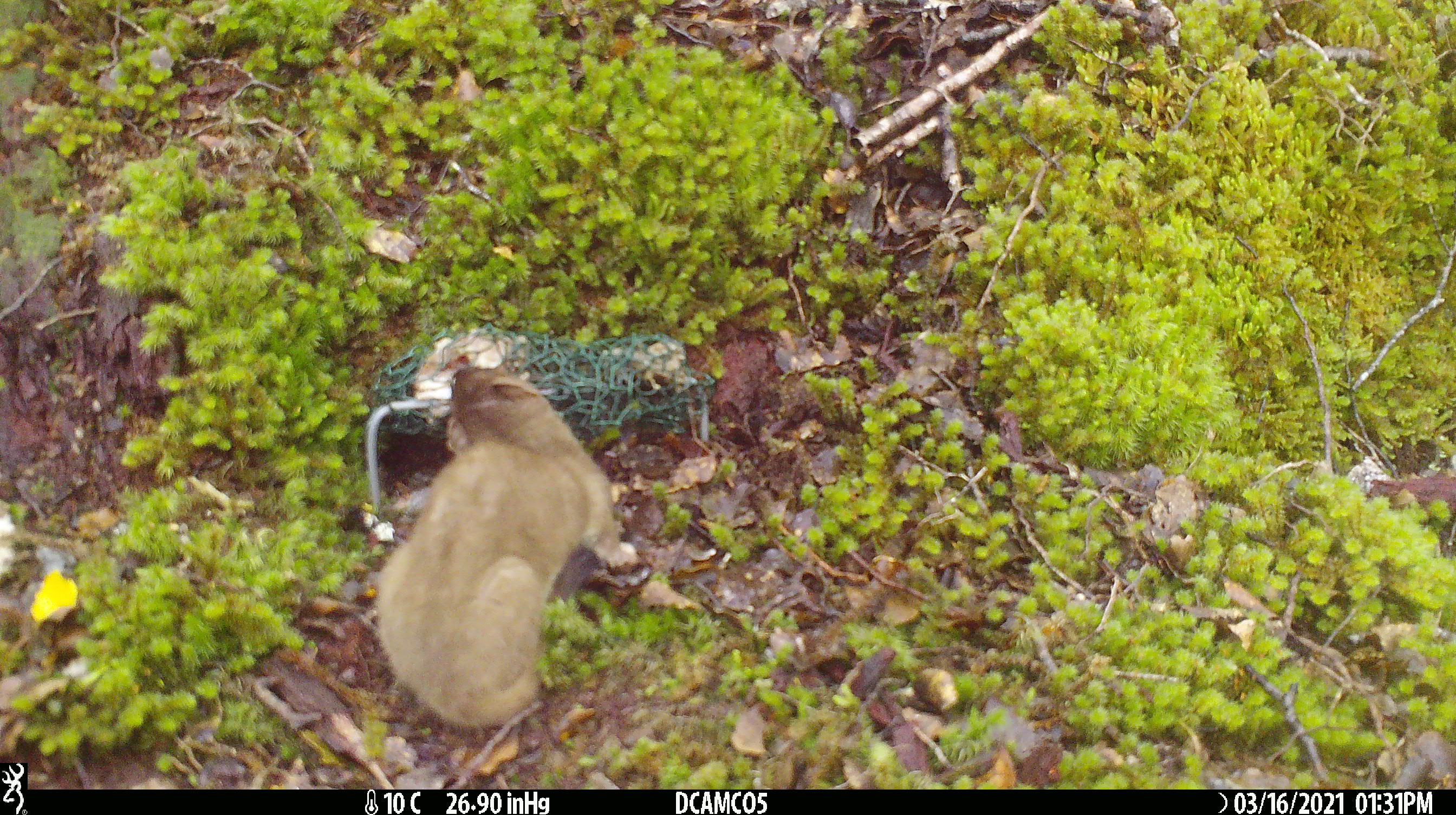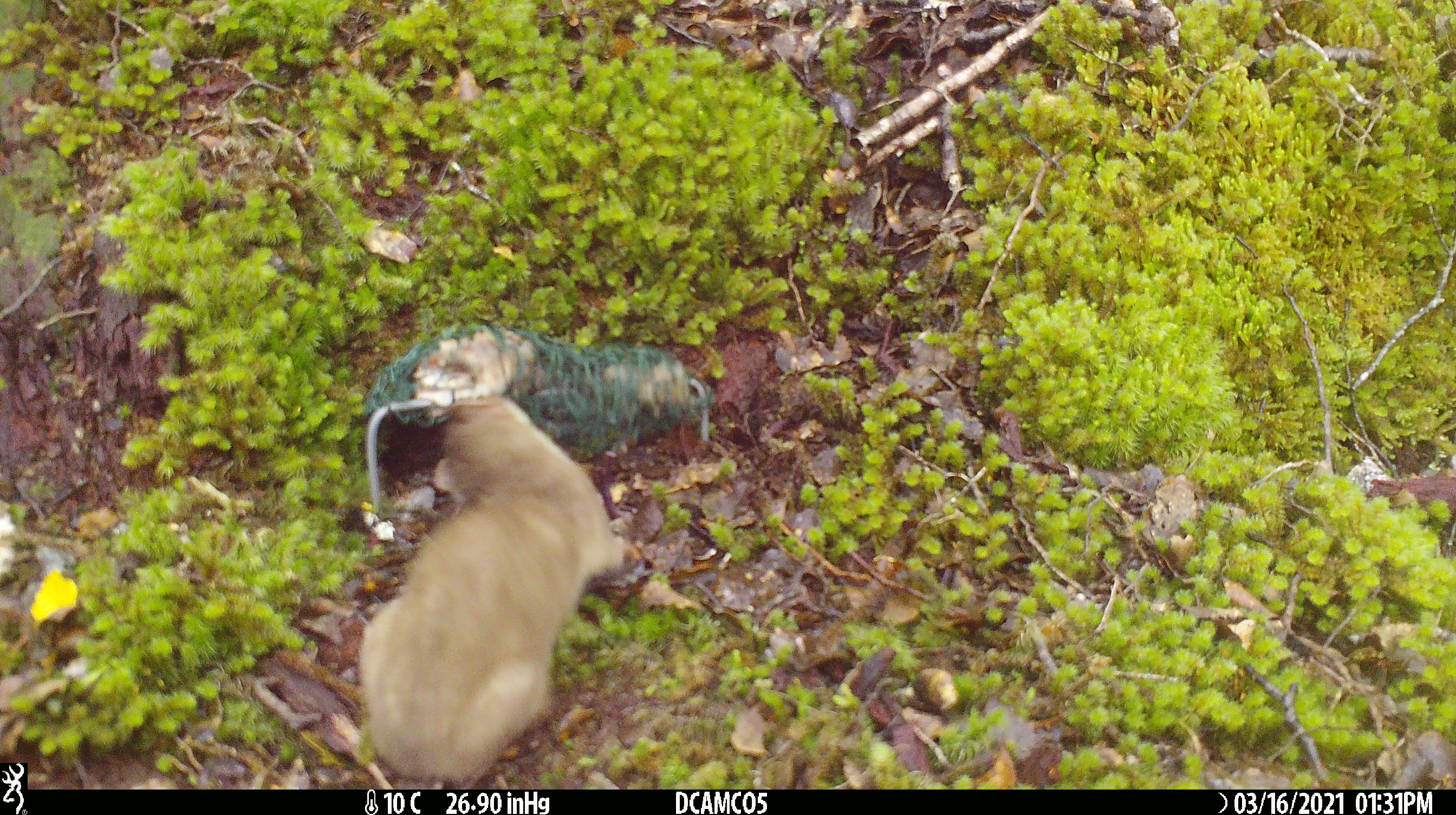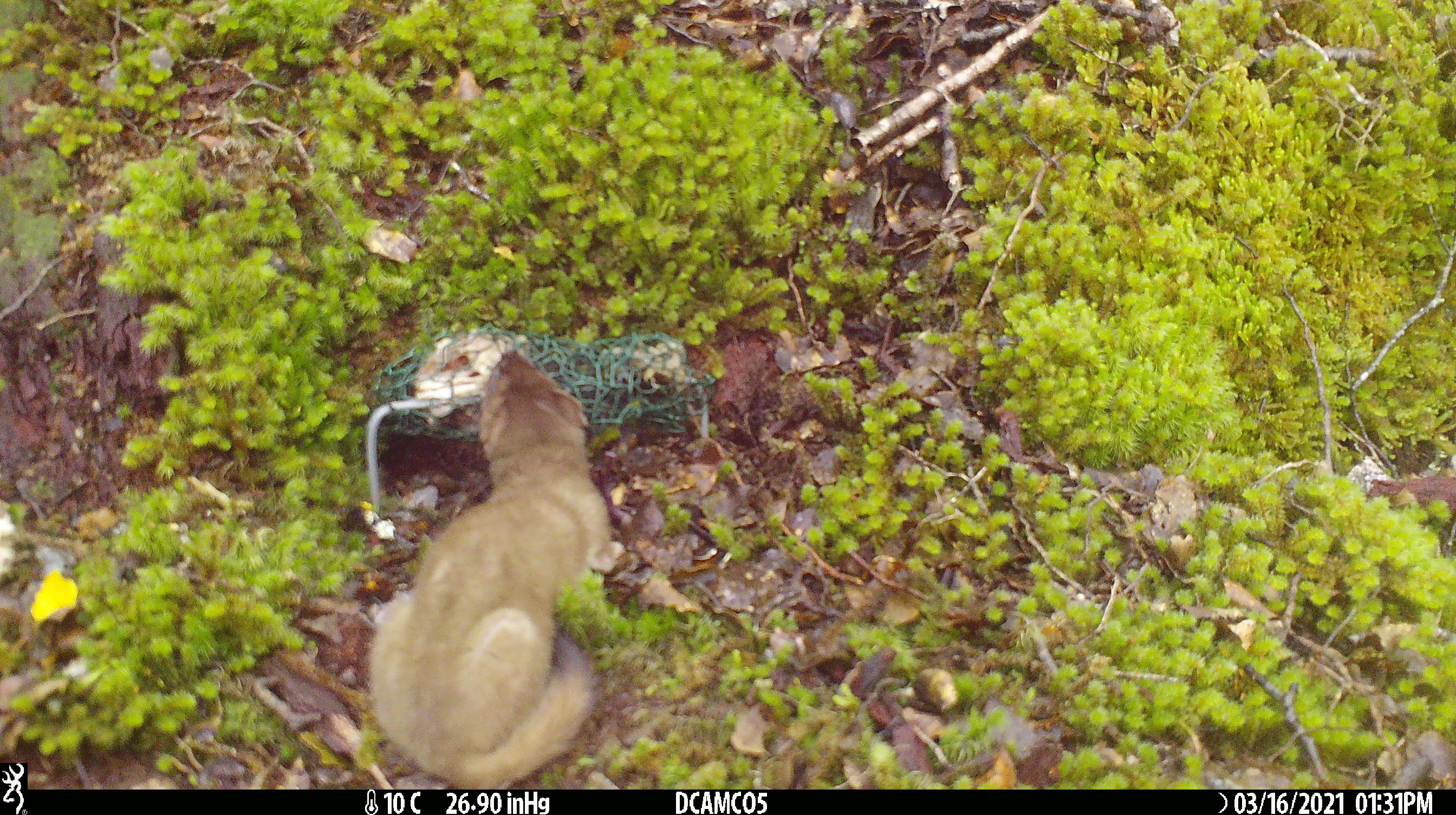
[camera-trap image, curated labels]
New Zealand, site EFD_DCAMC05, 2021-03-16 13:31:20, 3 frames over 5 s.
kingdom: Animalia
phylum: Chordata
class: Mammalia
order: Carnivora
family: Mustelidae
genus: Mustela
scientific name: Mustela erminea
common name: stoat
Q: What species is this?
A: Stoat (Mustela erminea).